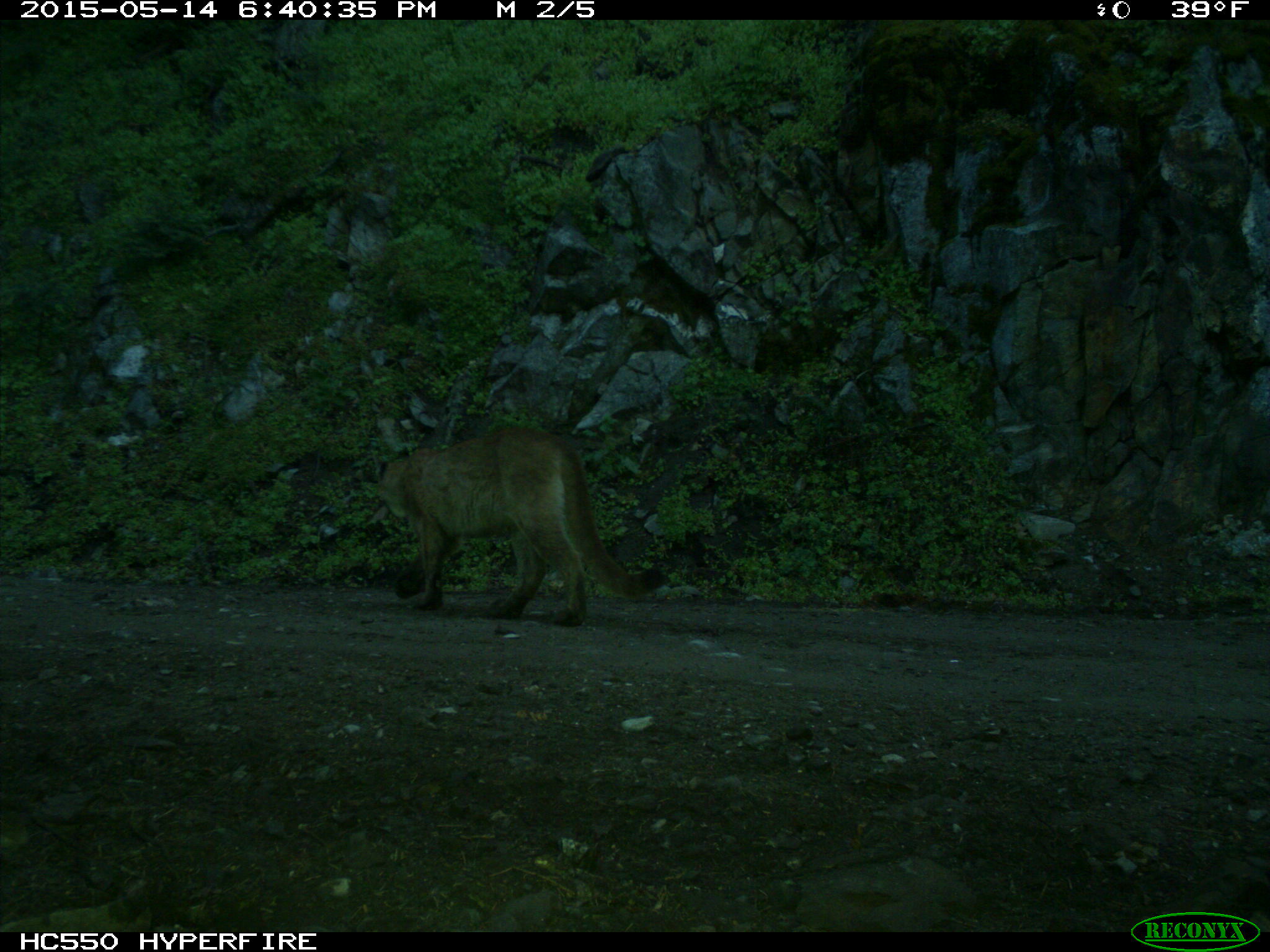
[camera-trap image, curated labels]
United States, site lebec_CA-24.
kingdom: Animalia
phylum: Chordata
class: Mammalia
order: Carnivora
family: Felidae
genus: Puma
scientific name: Puma concolor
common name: mountain lion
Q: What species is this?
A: Puma concolor (mountain lion).